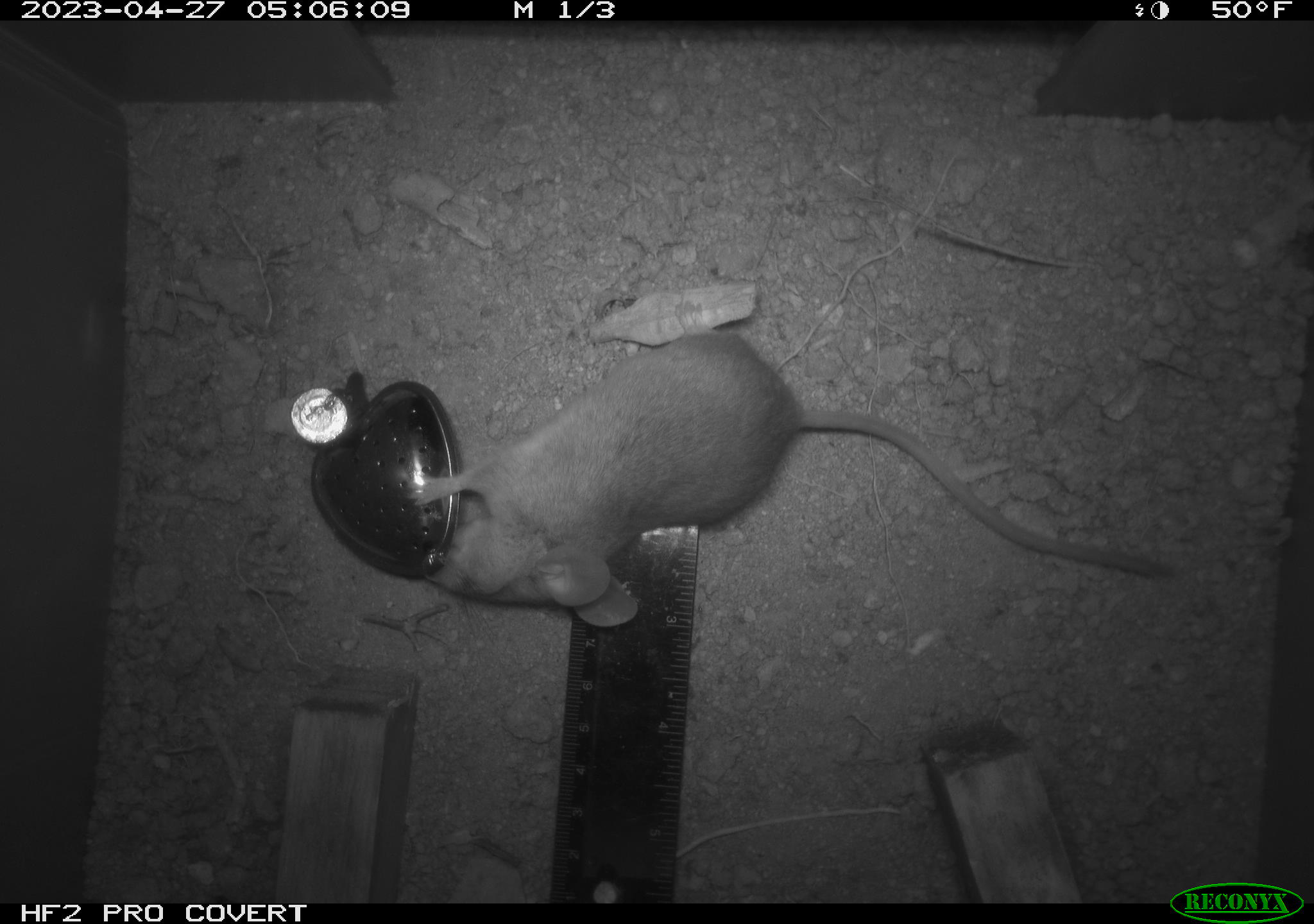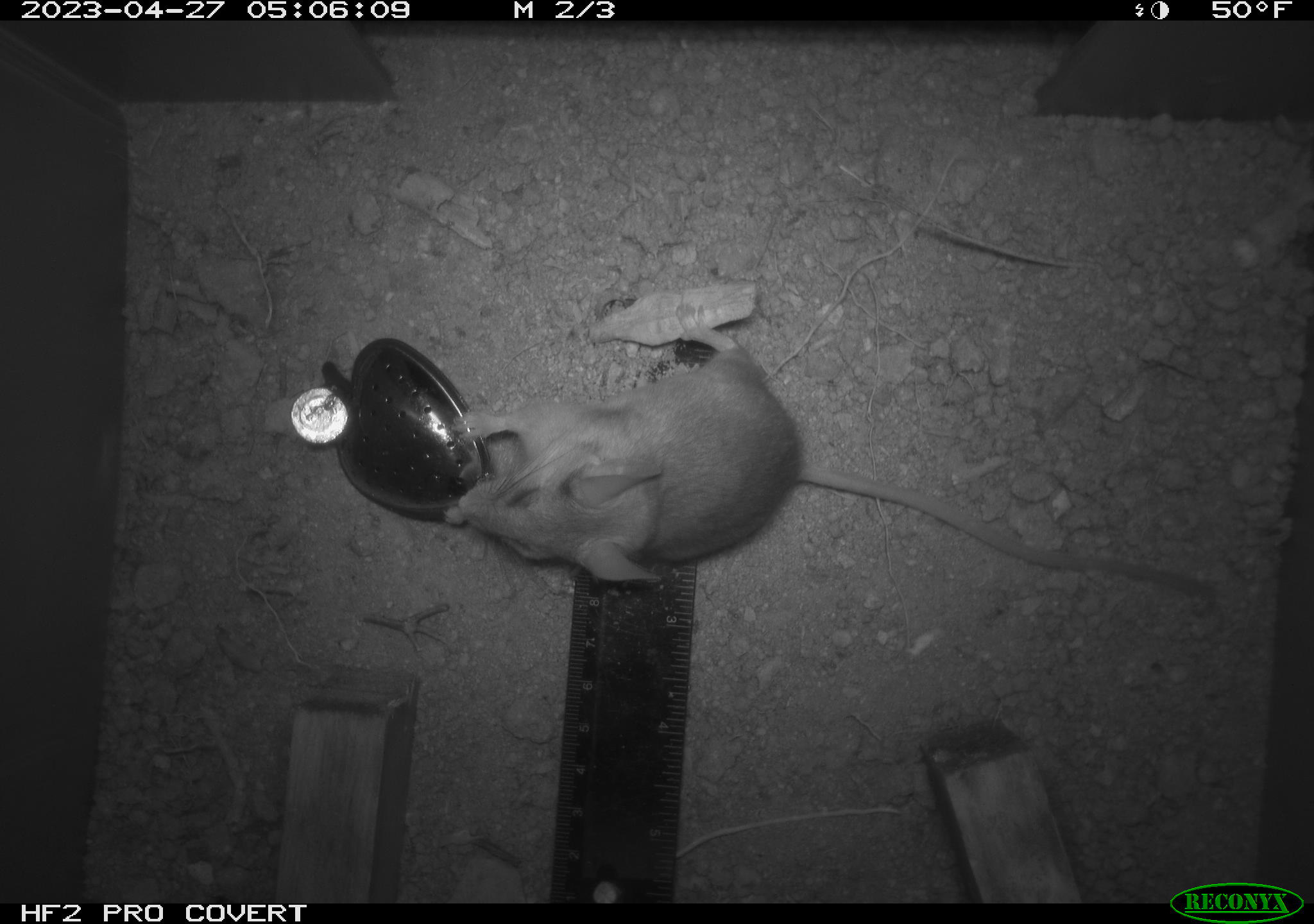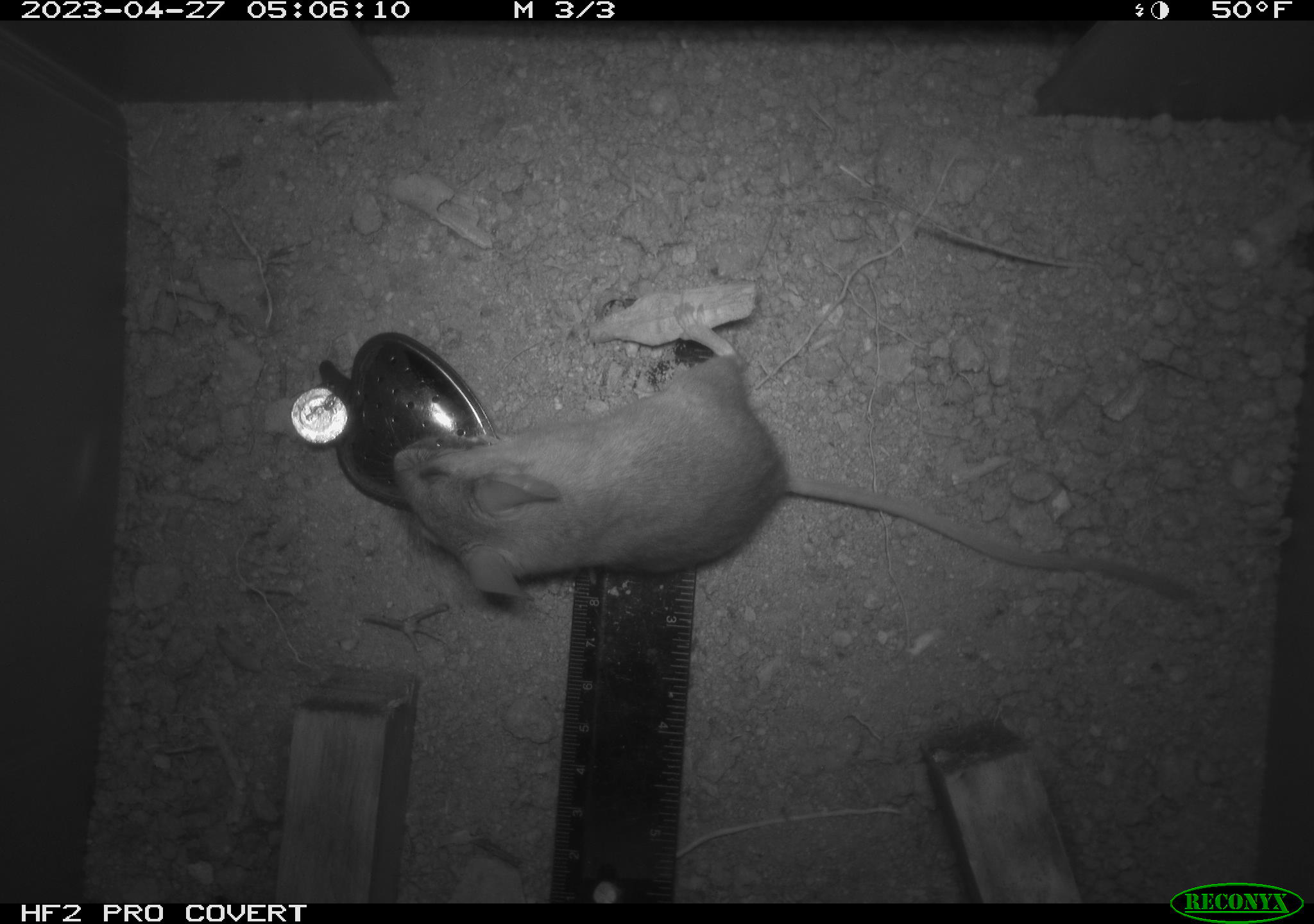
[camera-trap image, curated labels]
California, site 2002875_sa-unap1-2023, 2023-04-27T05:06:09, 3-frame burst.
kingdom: Animalia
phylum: Chordata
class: Mammalia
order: Rodentia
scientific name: Rodentia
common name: mouse species